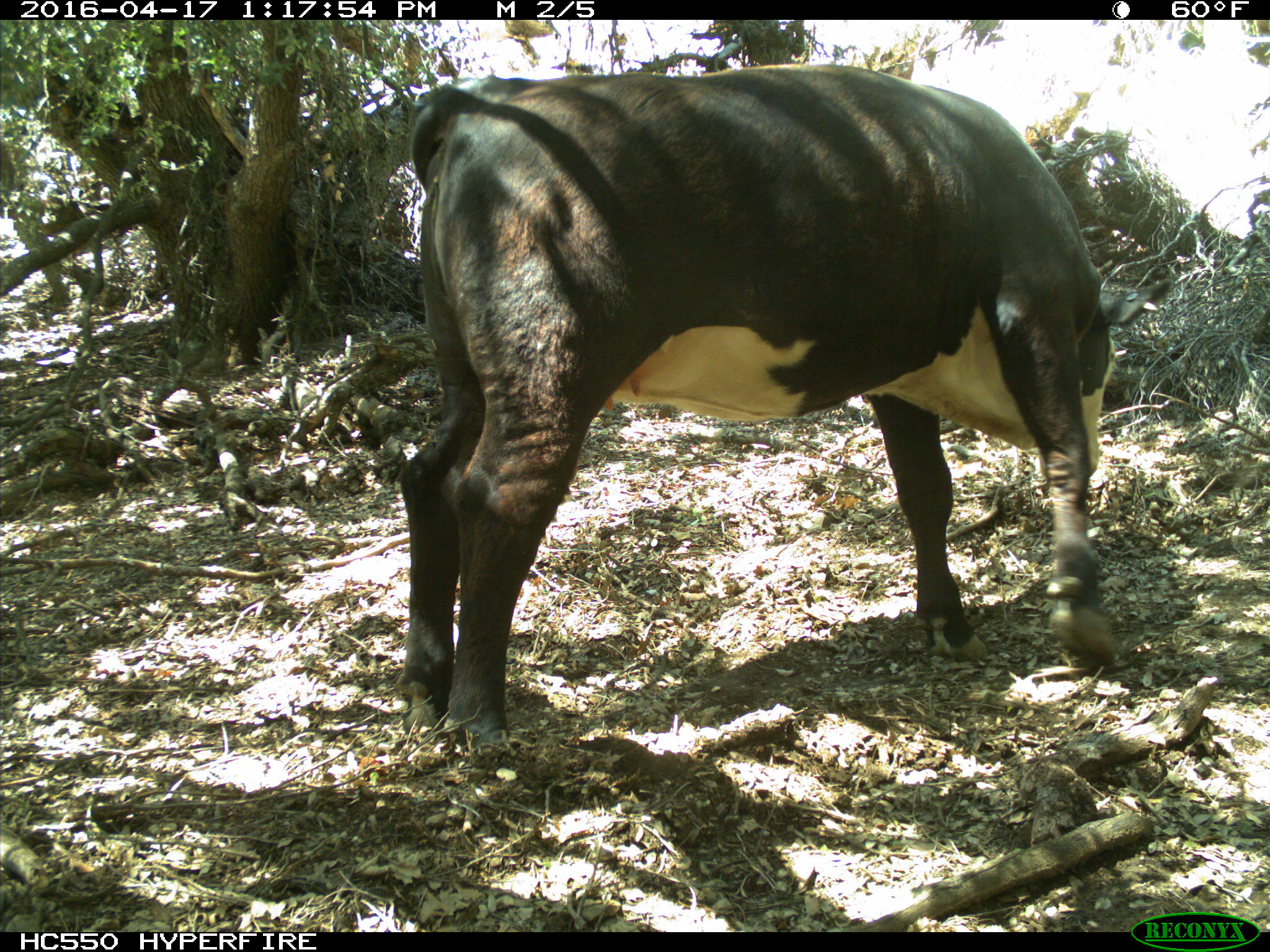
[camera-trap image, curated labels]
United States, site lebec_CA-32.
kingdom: Animalia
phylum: Chordata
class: Mammalia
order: Artiodactyla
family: Bovidae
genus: Bos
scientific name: Bos taurus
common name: domestic cow